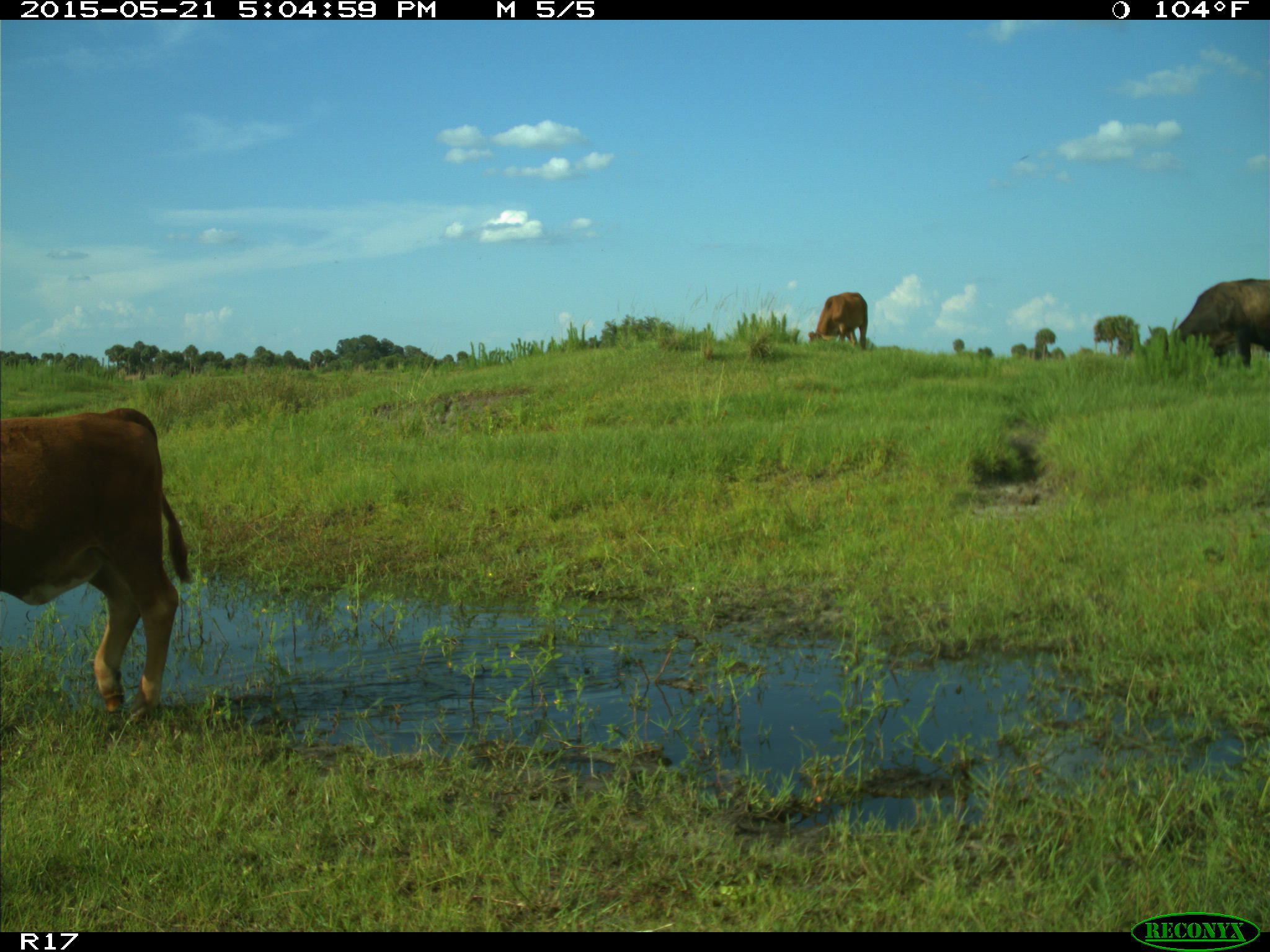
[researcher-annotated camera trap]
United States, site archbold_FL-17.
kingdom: Animalia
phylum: Chordata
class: Mammalia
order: Artiodactyla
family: Bovidae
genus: Bos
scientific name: Bos taurus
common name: domestic cow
Bos taurus (domestic cow).